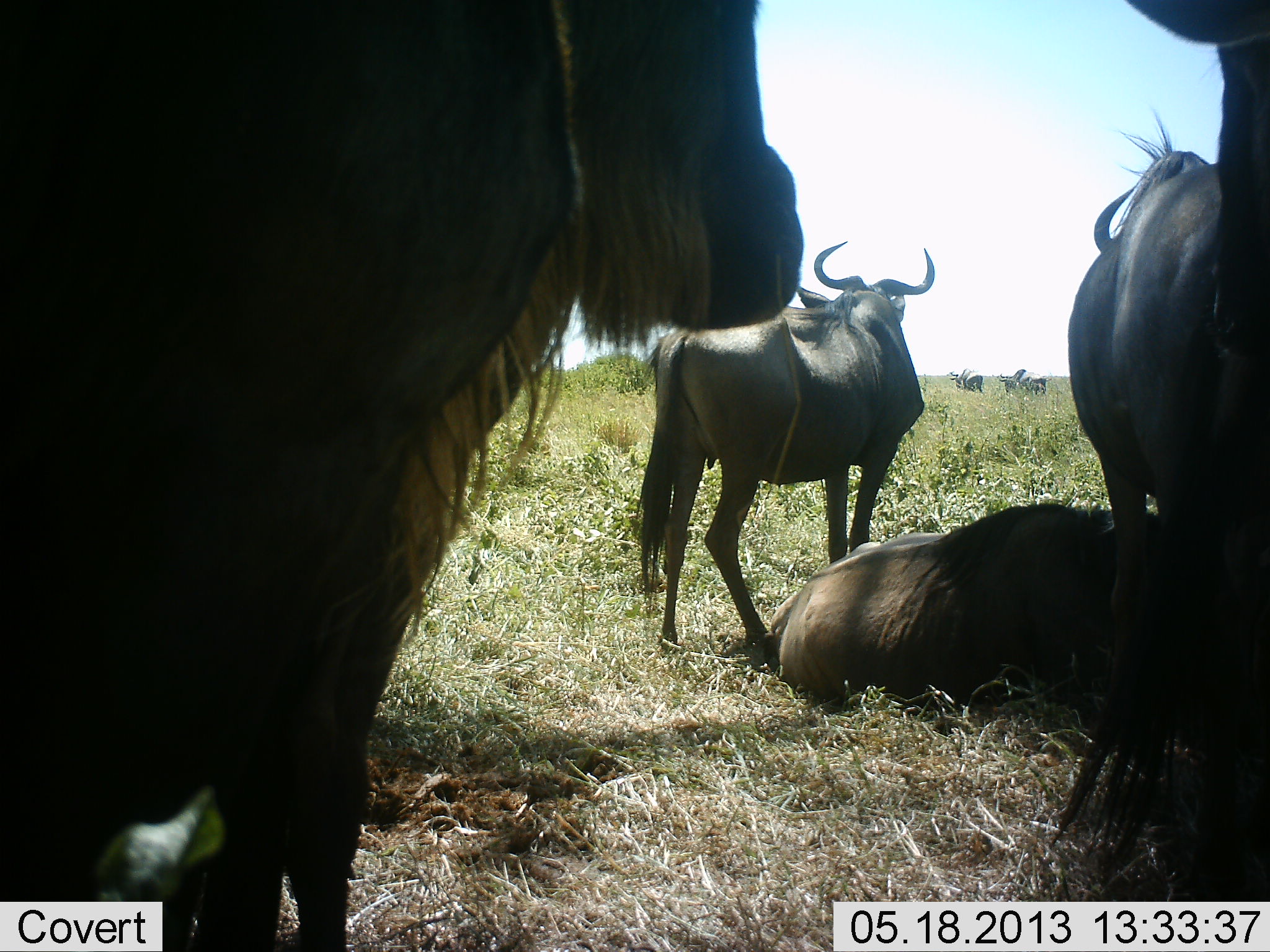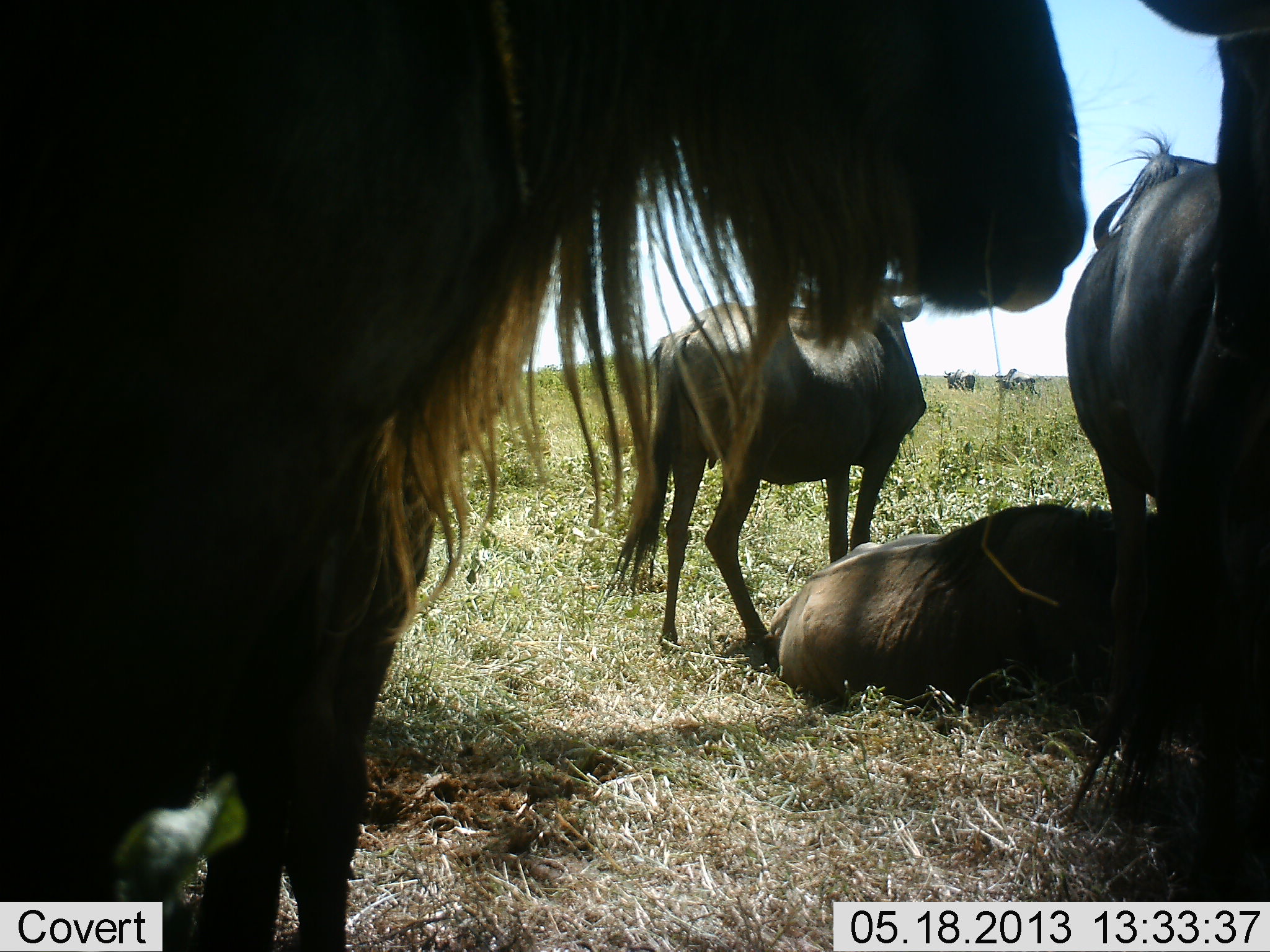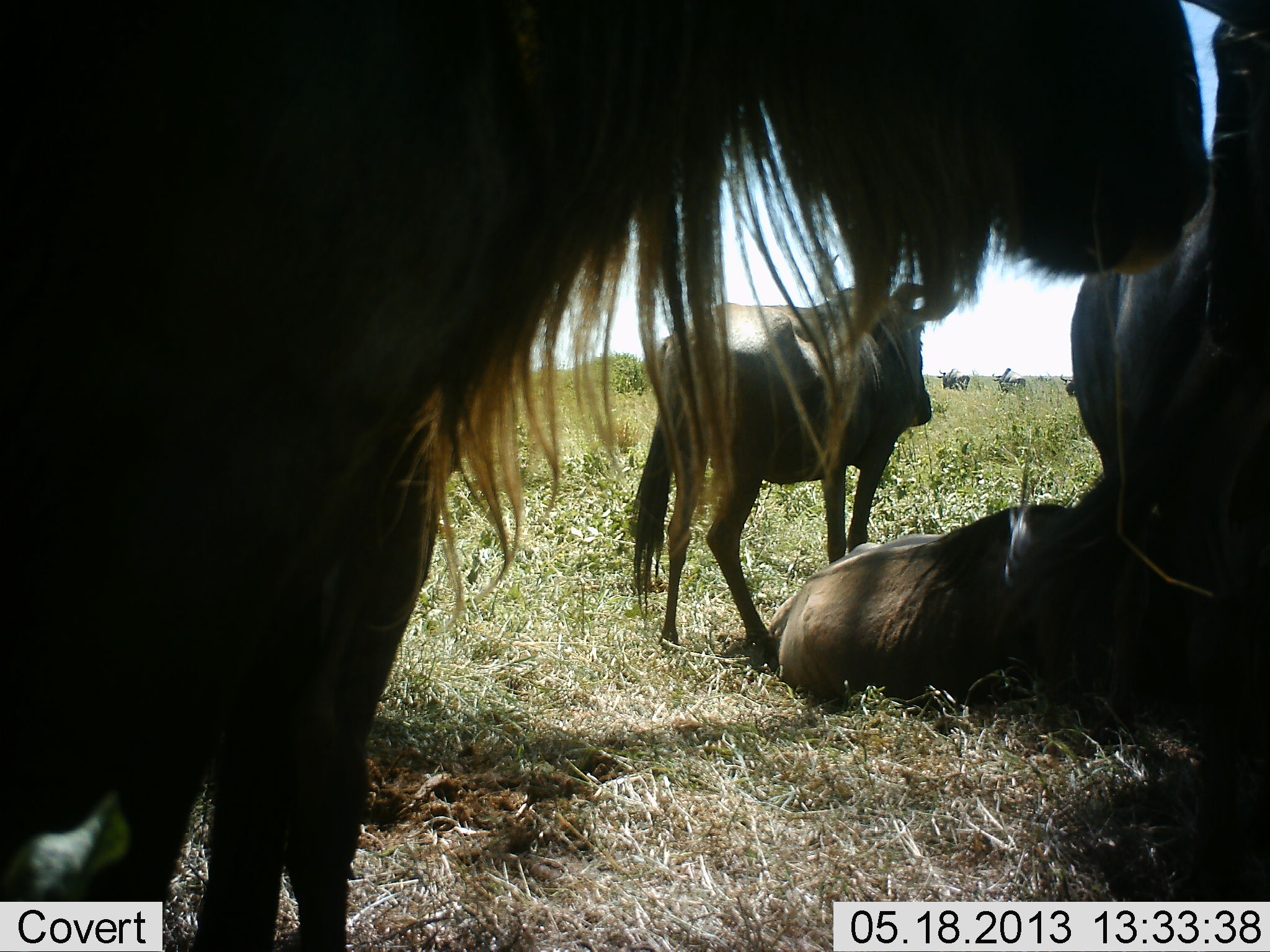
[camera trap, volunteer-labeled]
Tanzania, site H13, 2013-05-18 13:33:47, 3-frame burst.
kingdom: Animalia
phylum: Chordata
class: Mammalia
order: Artiodactyla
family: Bovidae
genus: Connochaetes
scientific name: Connochaetes taurinus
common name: blue wildebeest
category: wildebeest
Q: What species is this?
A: Wildebeest (blue wildebeest) (Connochaetes taurinus).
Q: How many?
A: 5.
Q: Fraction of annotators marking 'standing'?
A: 74%.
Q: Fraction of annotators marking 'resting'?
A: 96%.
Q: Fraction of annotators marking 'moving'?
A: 30%.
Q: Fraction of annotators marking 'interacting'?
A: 15%.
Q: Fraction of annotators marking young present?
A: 0%.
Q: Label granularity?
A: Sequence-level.